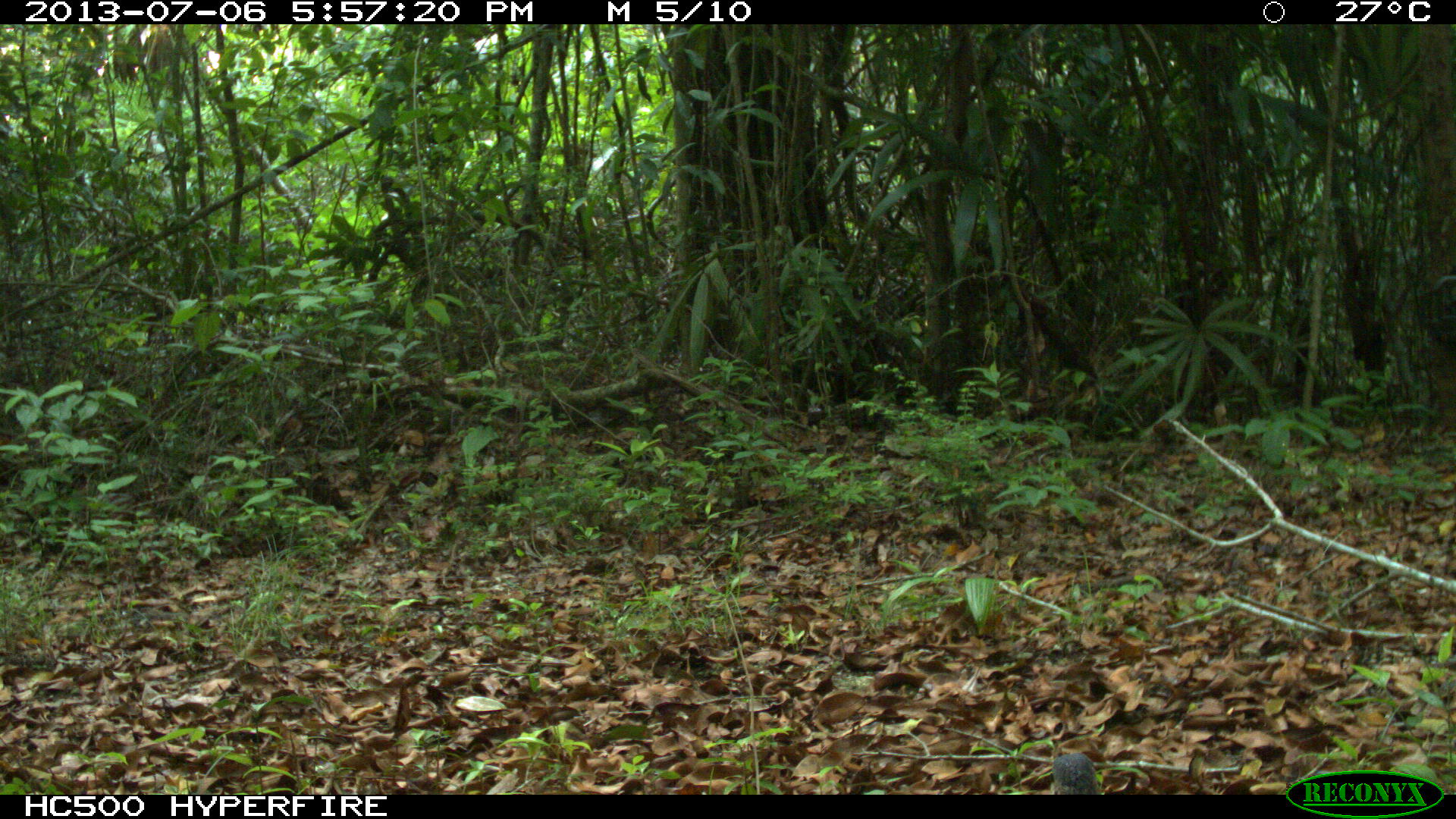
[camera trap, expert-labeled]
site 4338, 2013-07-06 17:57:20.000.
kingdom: Animalia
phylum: Chordata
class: Aves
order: Tinamiformes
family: Tinamidae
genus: Tinamus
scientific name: Tinamus major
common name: great tinamou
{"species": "Tinamus major (great tinamou)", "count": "1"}